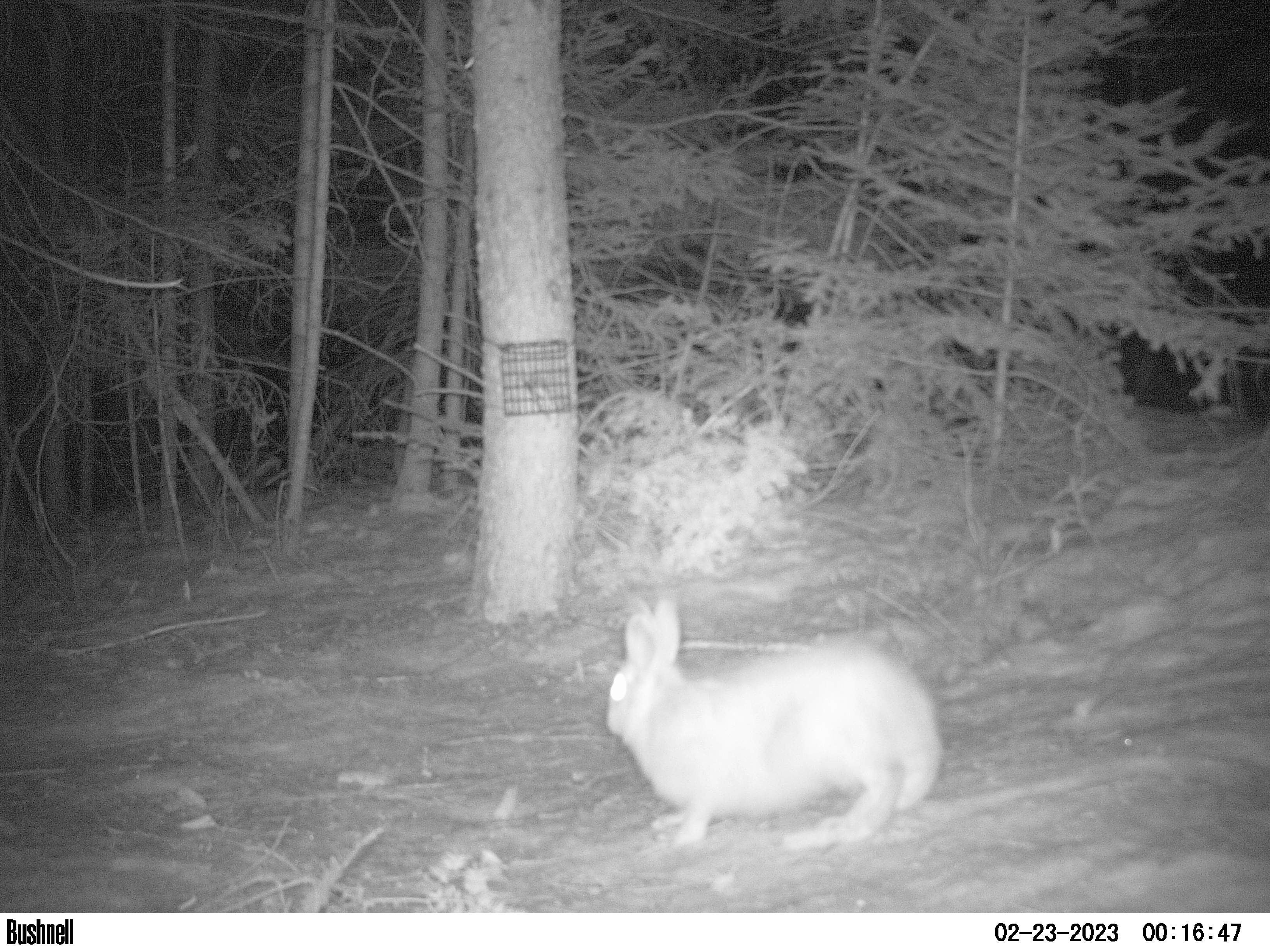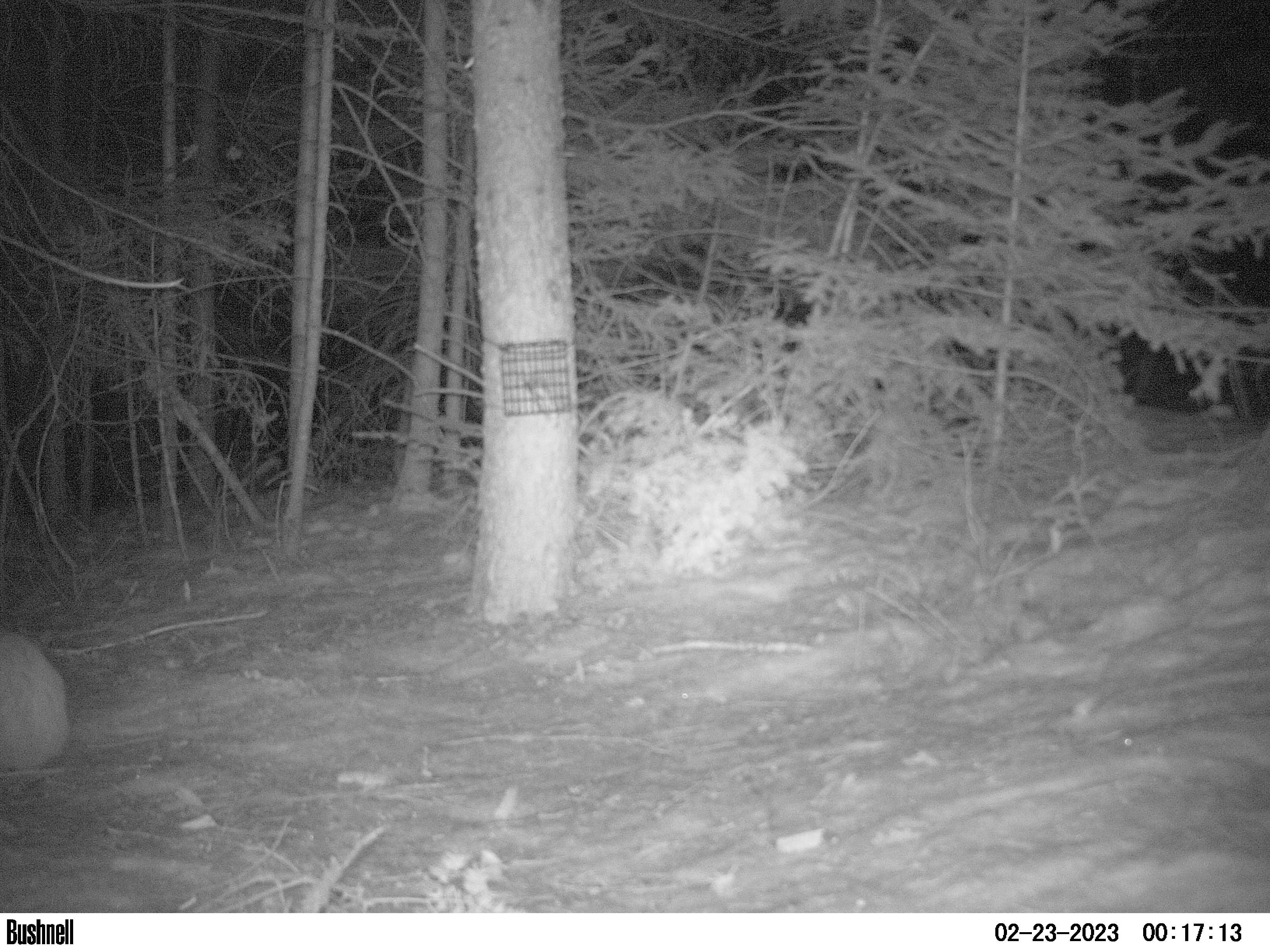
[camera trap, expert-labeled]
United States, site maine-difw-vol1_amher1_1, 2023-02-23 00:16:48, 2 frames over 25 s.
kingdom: Animalia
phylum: Chordata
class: Mammalia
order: Lagomorpha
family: Leporidae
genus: Lepus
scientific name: Lepus americanus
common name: snowshoe hare